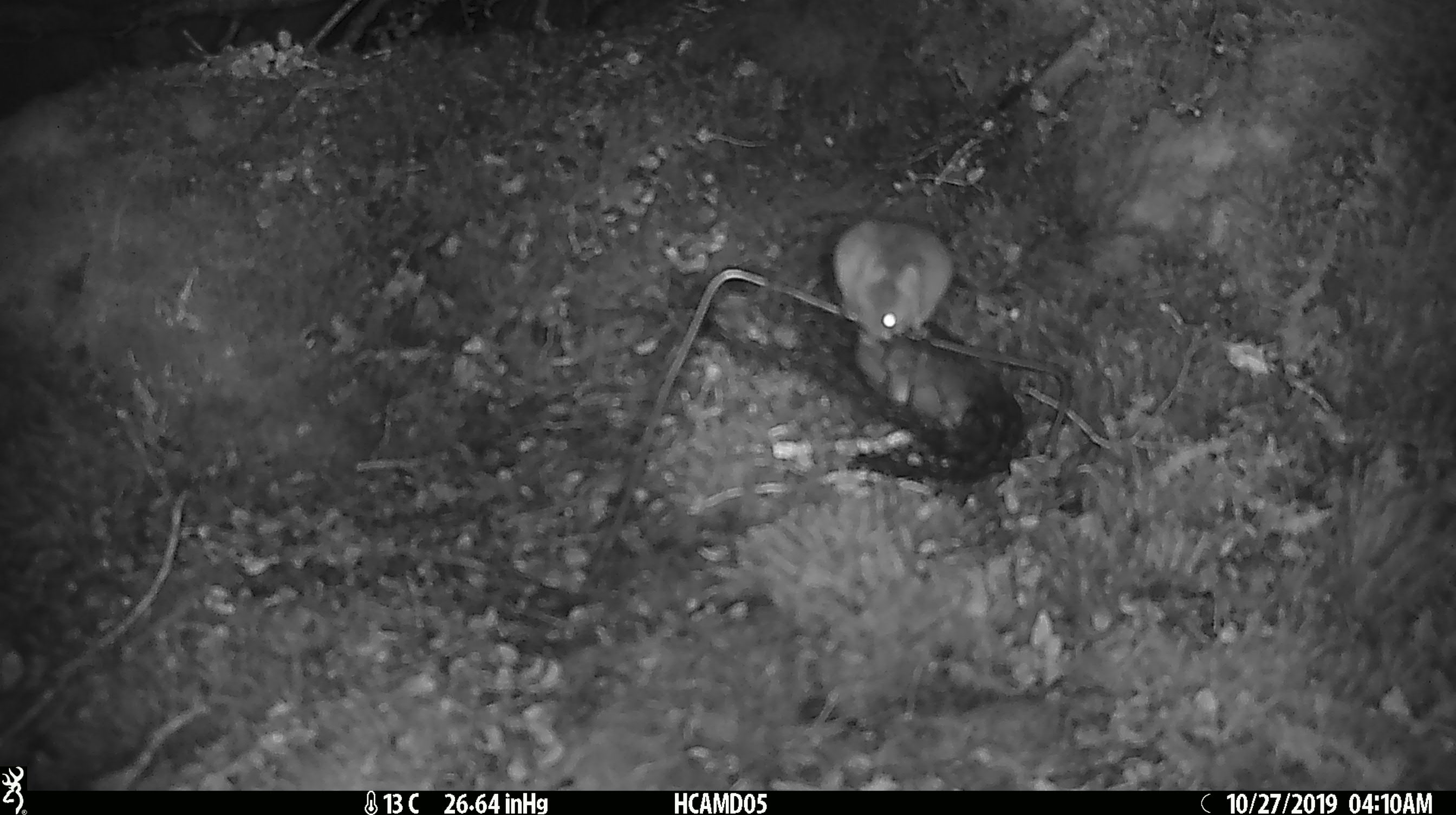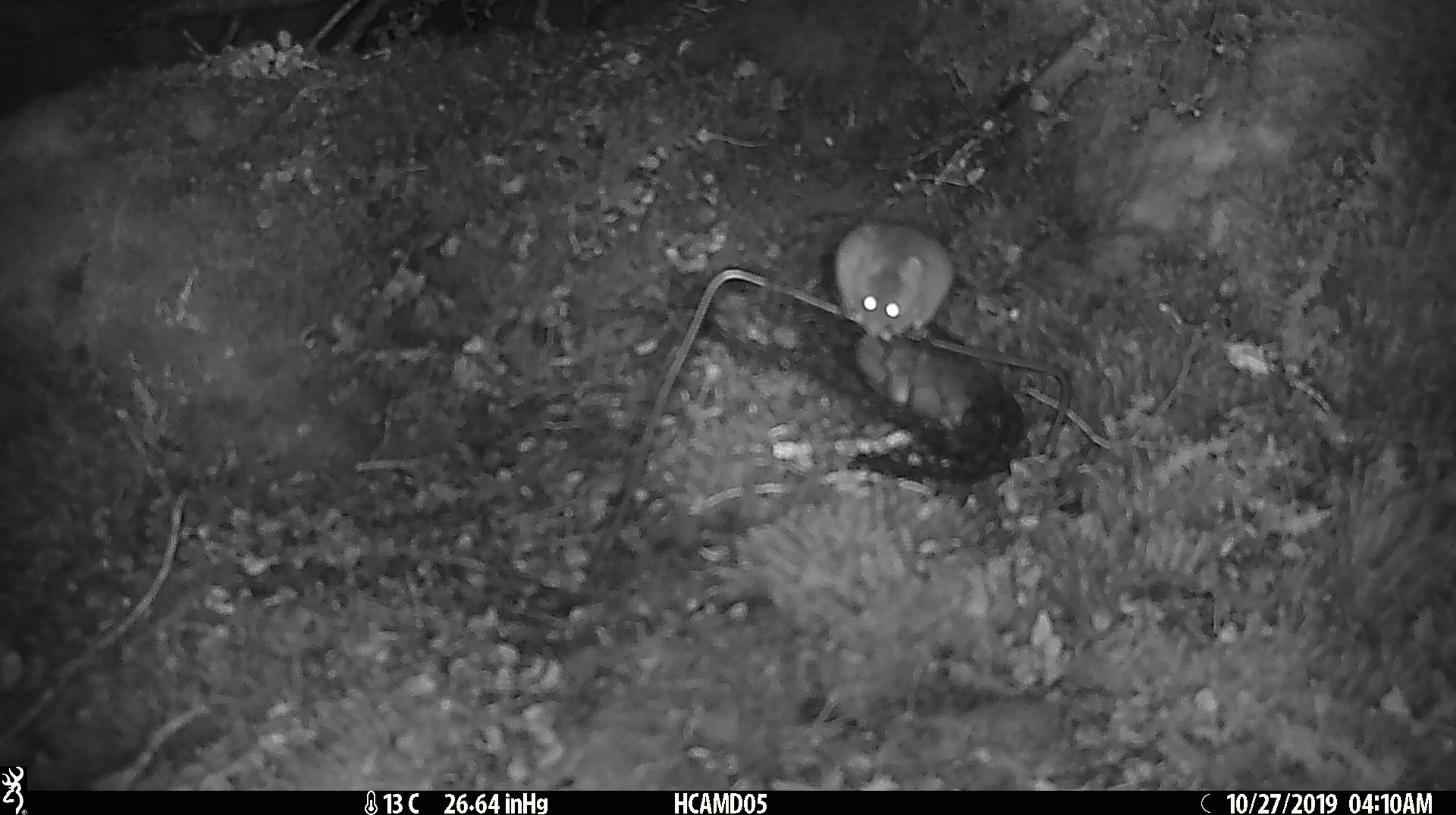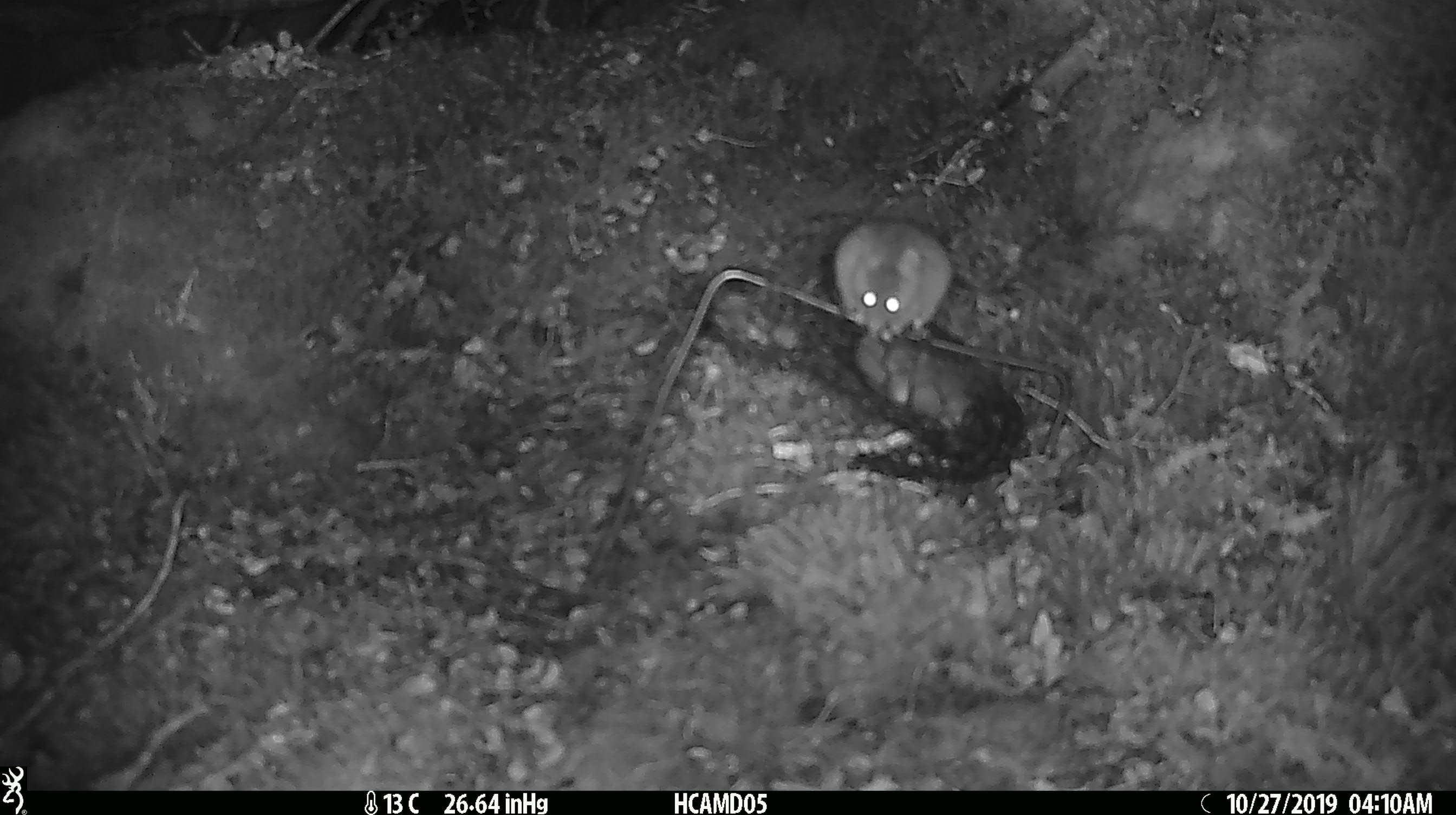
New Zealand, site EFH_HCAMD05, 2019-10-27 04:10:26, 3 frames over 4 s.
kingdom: Animalia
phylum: Chordata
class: Mammalia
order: Rodentia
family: Muridae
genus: Mus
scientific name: Mus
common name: mouse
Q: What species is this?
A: Mouse (Mus).